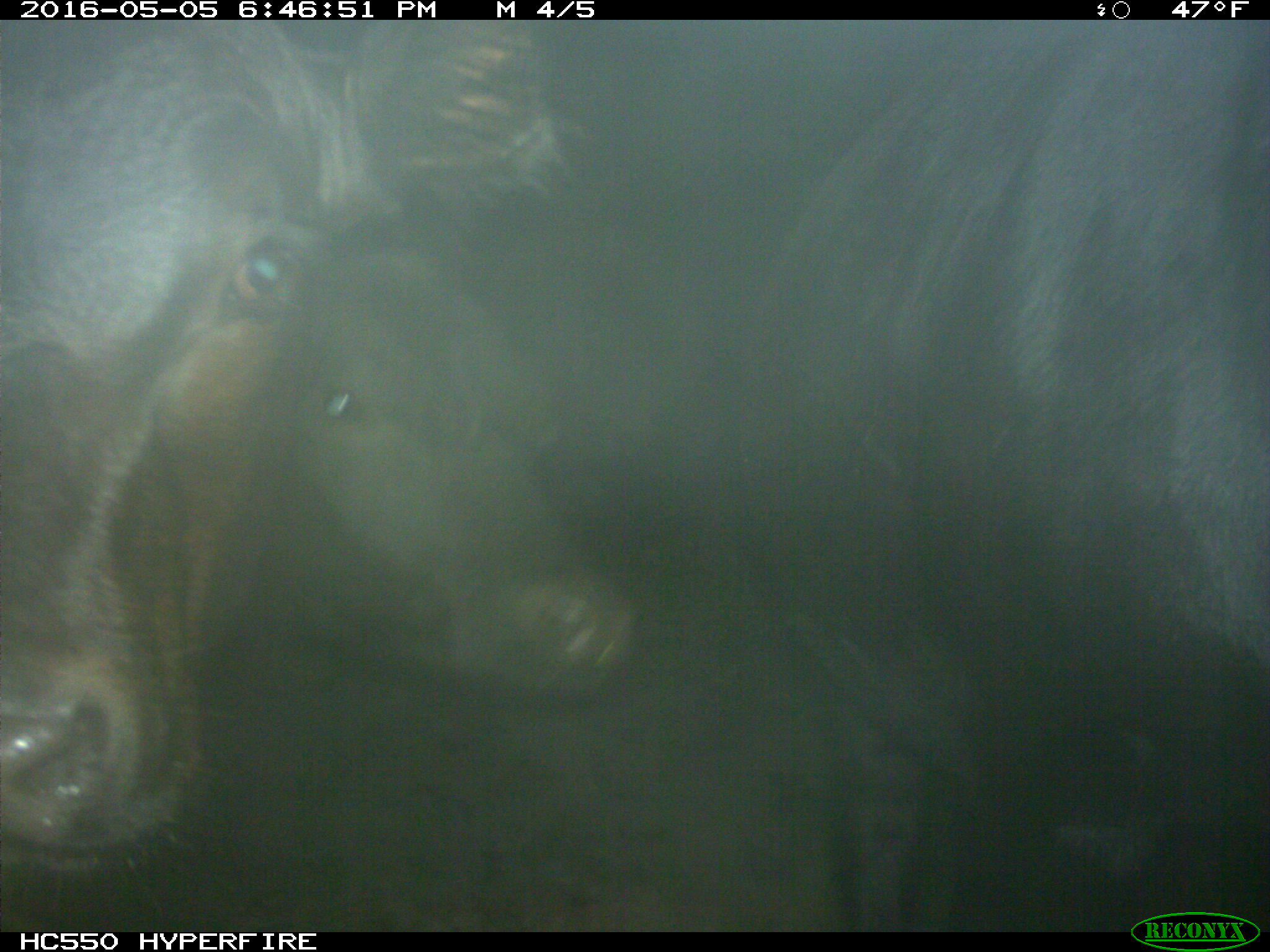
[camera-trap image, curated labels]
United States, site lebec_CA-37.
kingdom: Animalia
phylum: Chordata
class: Mammalia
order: Artiodactyla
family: Bovidae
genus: Bos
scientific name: Bos taurus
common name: domestic cow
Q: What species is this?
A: Bos taurus (domestic cow).